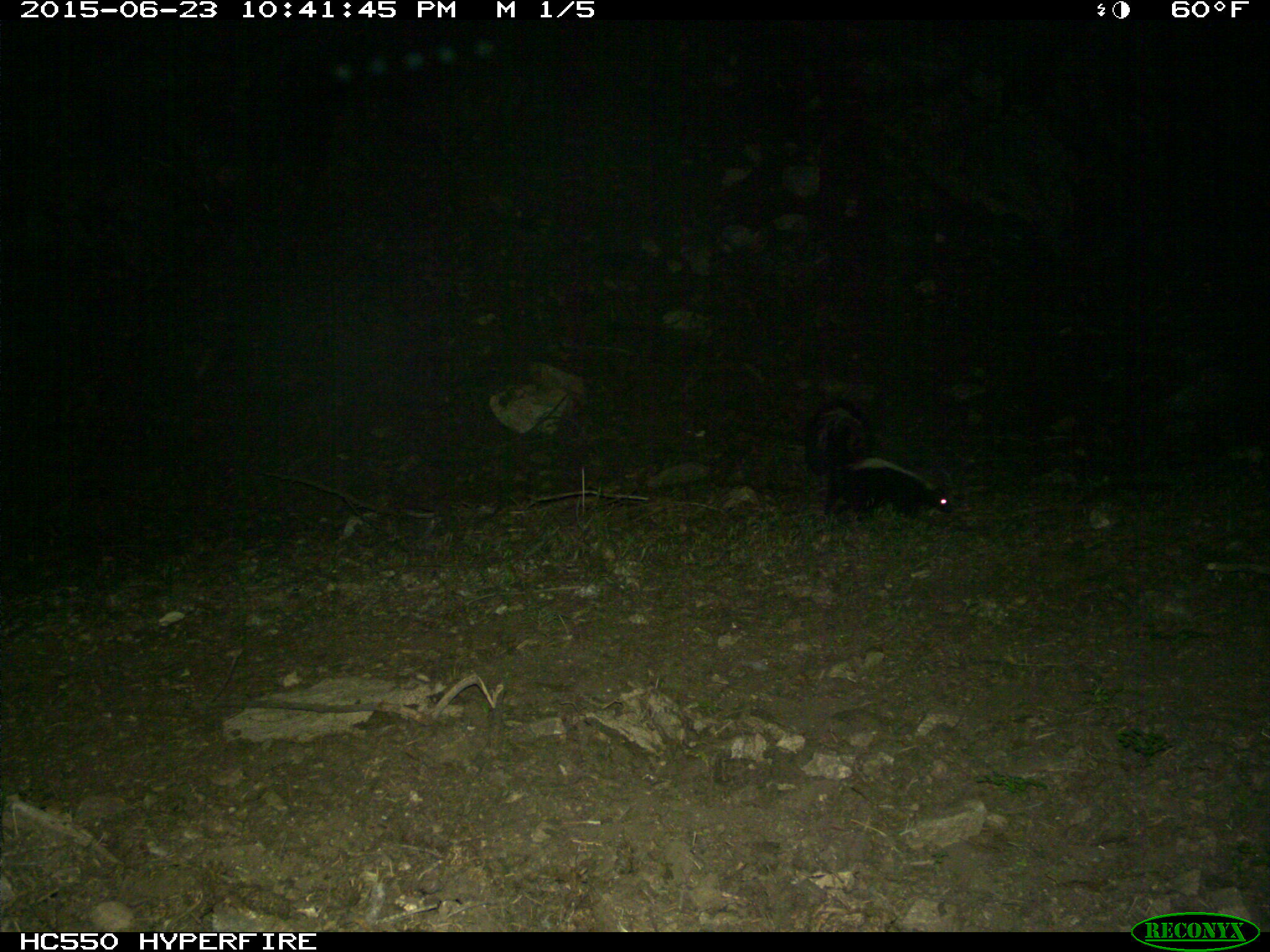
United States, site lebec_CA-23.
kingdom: Animalia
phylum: Chordata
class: Mammalia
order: Carnivora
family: Mephitidae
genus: Mephitis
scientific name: Mephitis mephitis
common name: striped skunk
Mephitis mephitis (striped skunk).